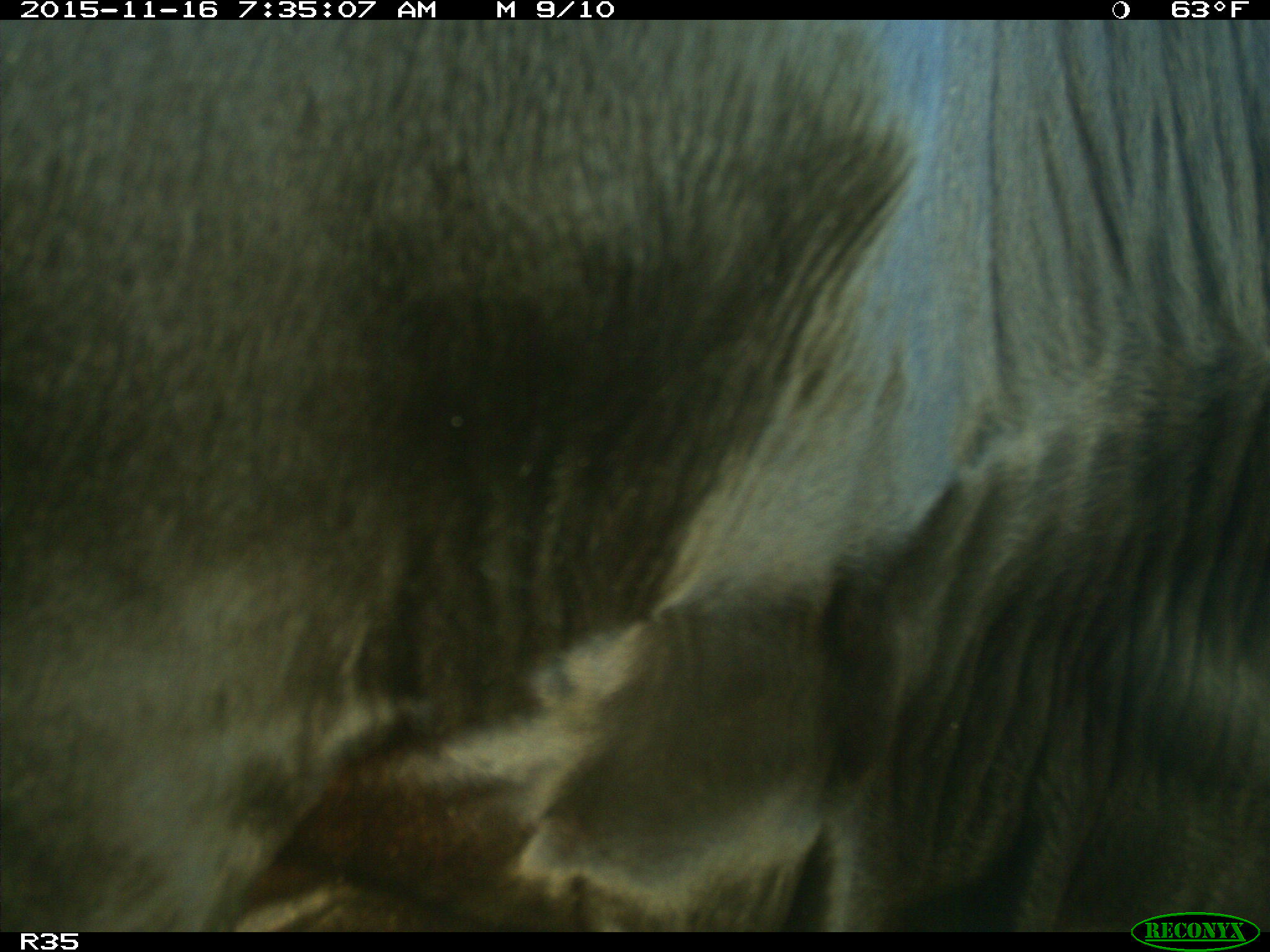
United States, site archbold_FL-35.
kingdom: Animalia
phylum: Chordata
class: Mammalia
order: Artiodactyla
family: Bovidae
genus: Bos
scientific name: Bos taurus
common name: domestic cow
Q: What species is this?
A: Bos taurus (domestic cow).